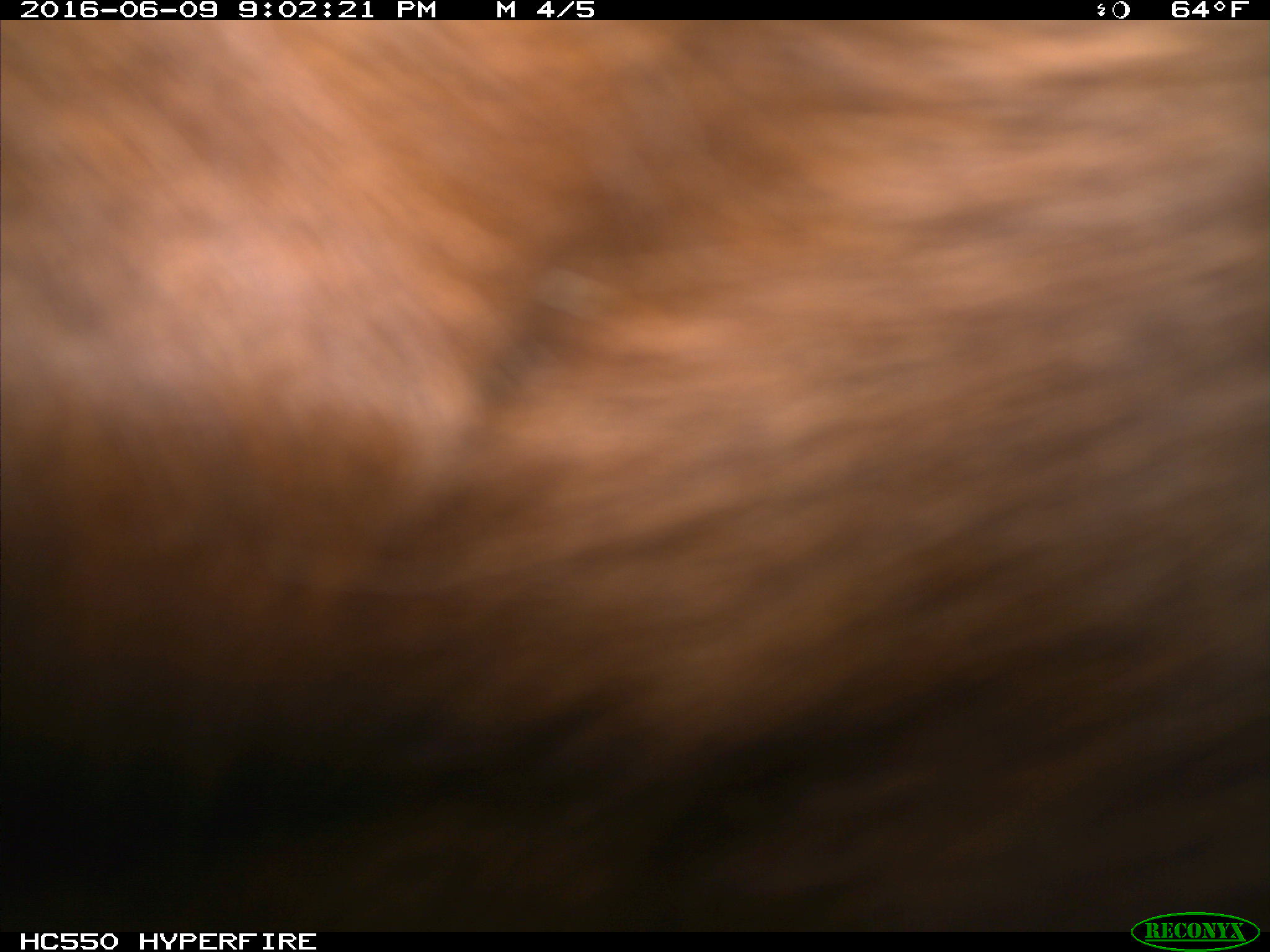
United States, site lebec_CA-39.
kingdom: Animalia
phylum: Chordata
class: Mammalia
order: Artiodactyla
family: Bovidae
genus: Bos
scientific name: Bos taurus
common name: domestic cow